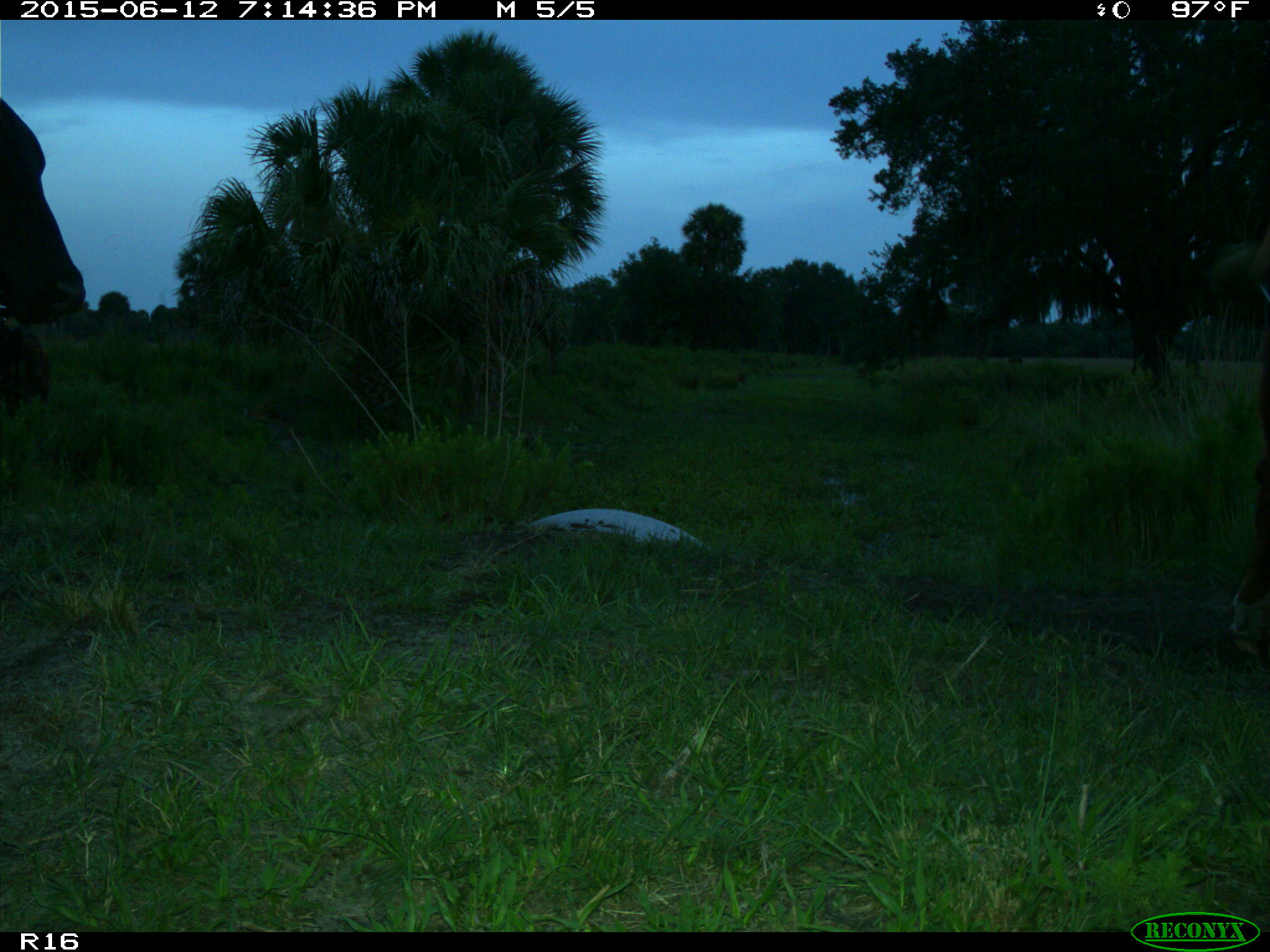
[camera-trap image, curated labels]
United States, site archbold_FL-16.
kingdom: Animalia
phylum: Chordata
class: Mammalia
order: Artiodactyla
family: Bovidae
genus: Bos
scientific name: Bos taurus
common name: domestic cow